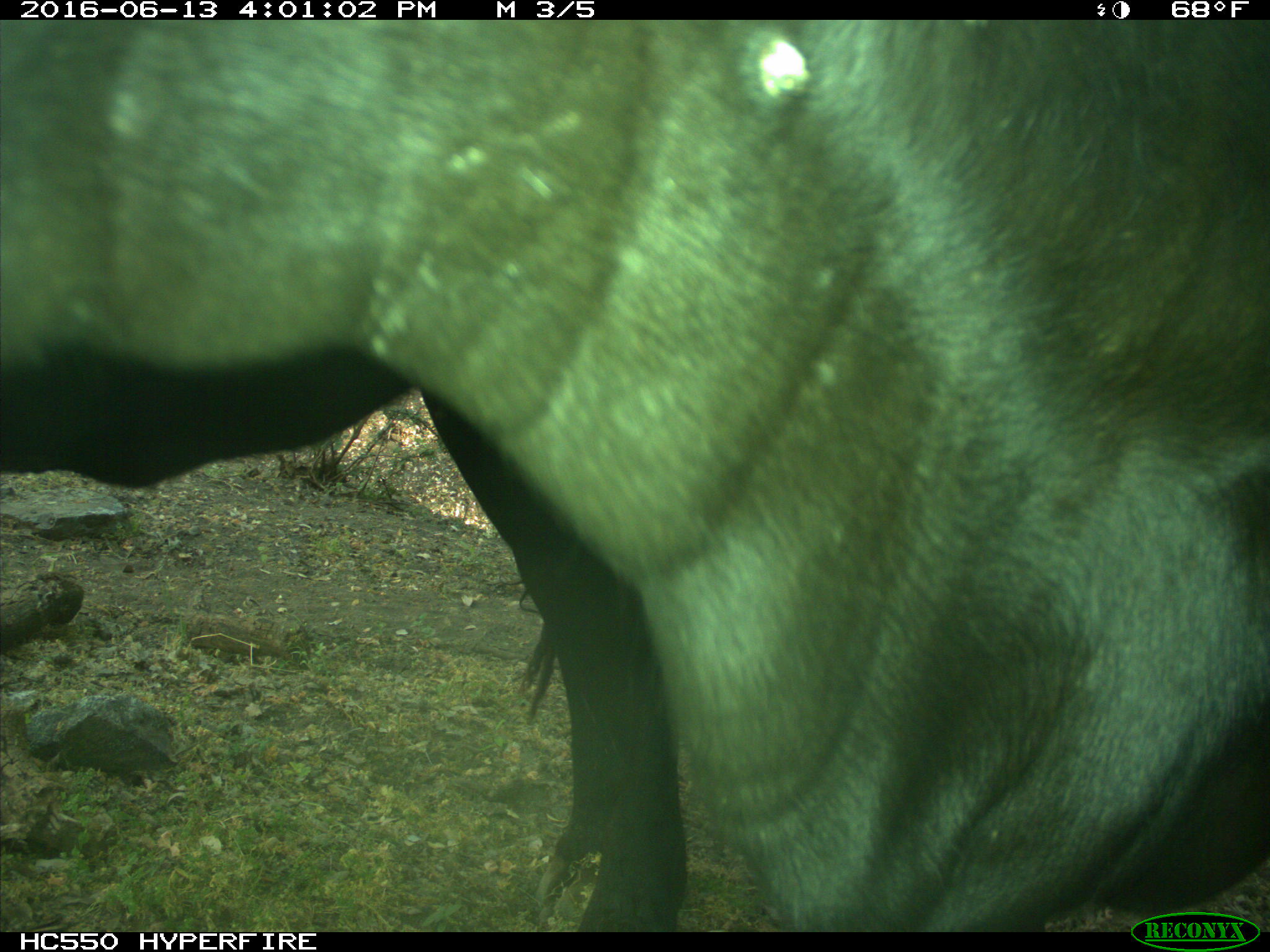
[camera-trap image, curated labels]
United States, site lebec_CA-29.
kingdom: Animalia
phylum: Chordata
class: Mammalia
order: Artiodactyla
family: Bovidae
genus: Bos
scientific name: Bos taurus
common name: domestic cow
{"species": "Bos taurus (domestic cow)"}